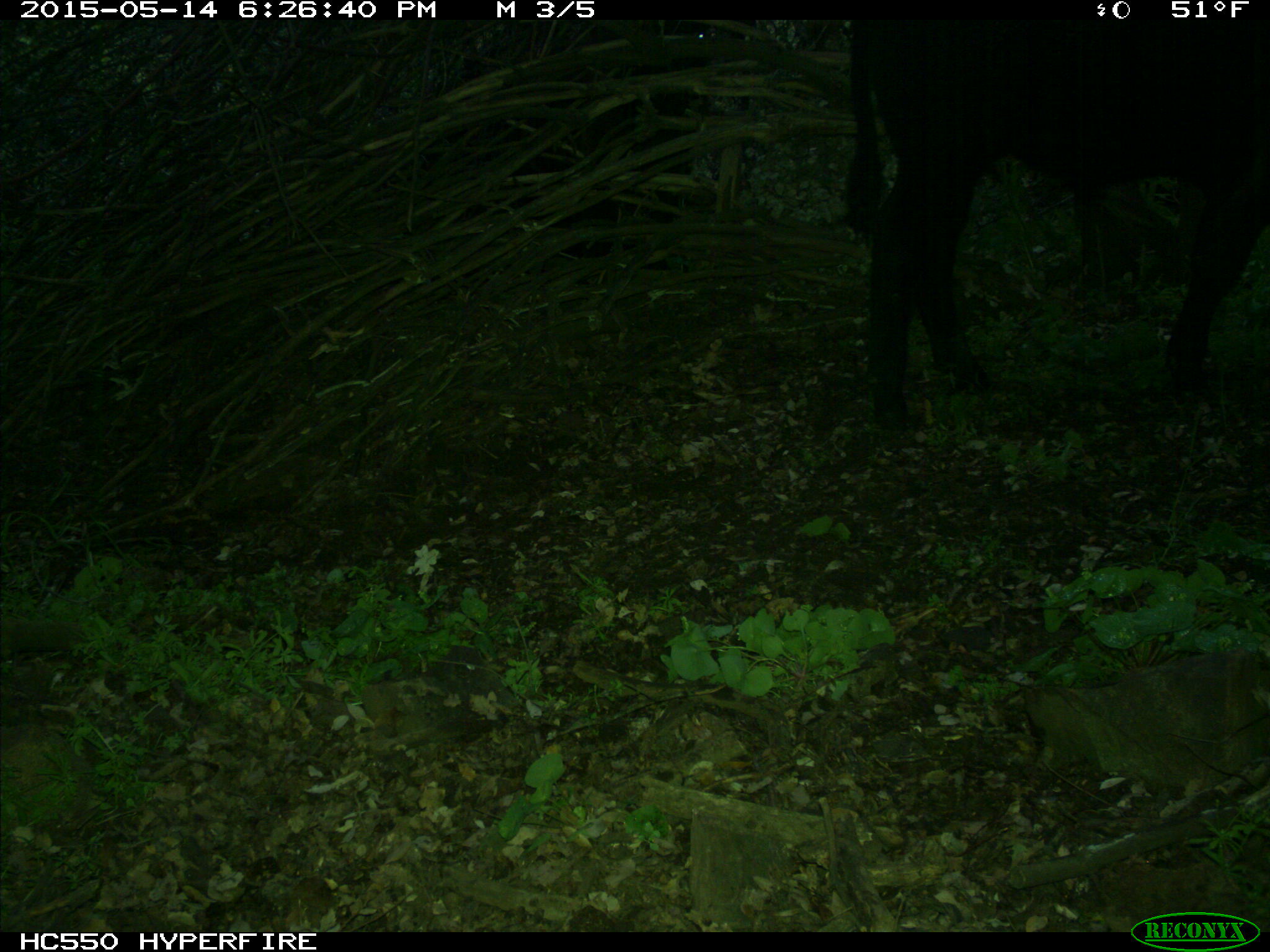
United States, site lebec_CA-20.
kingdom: Animalia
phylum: Chordata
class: Mammalia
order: Artiodactyla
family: Bovidae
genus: Bos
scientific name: Bos taurus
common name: domestic cow